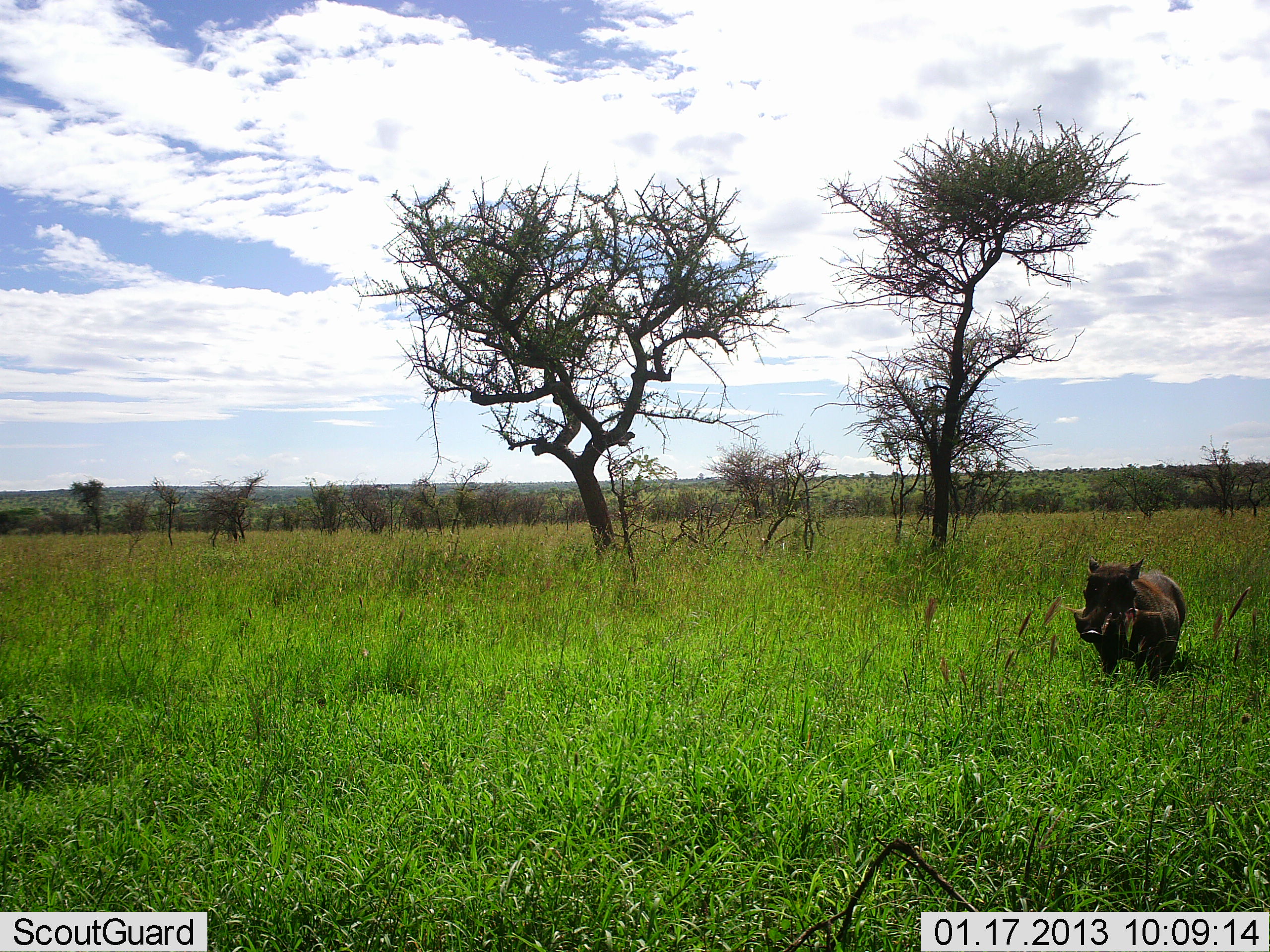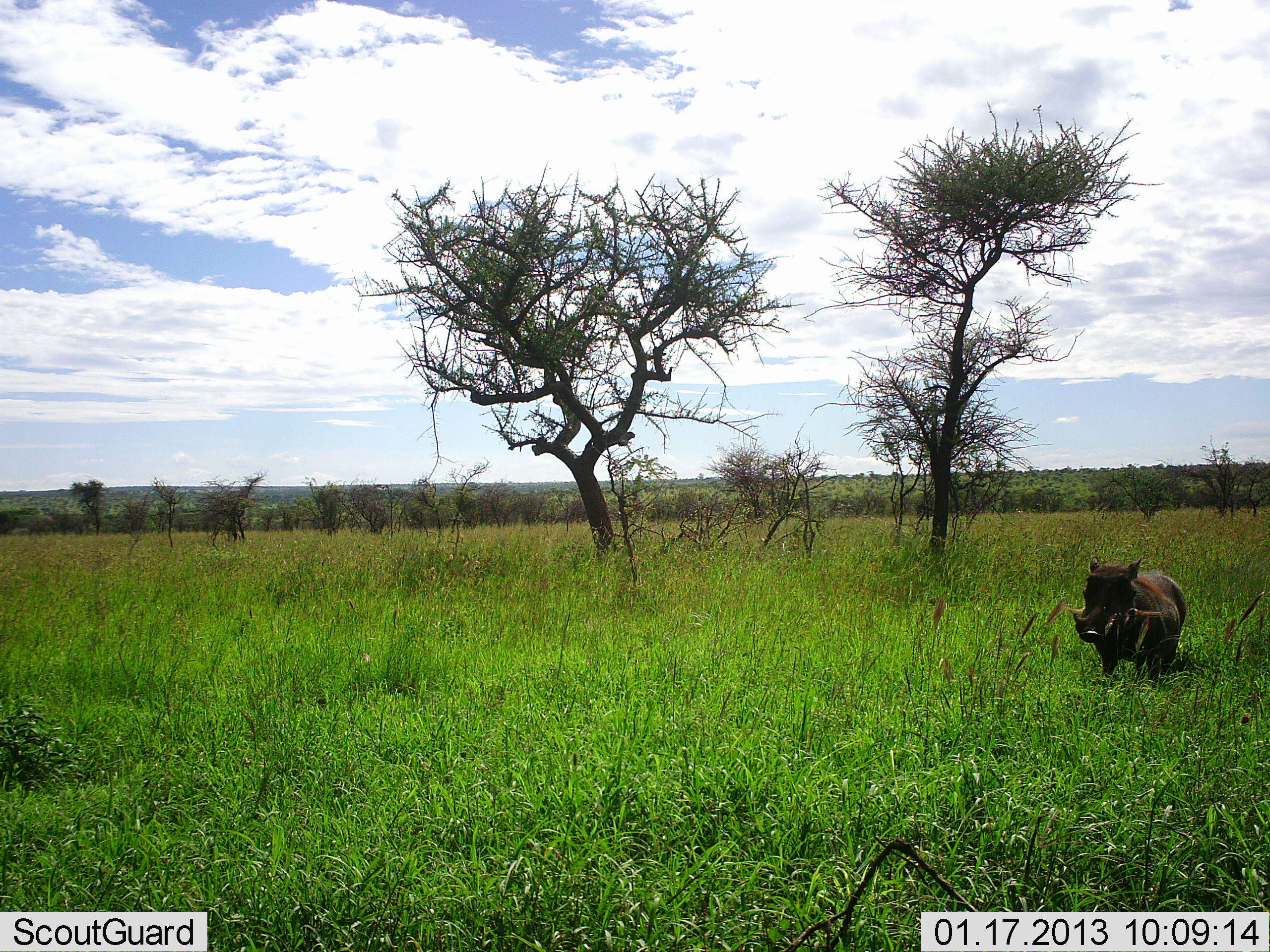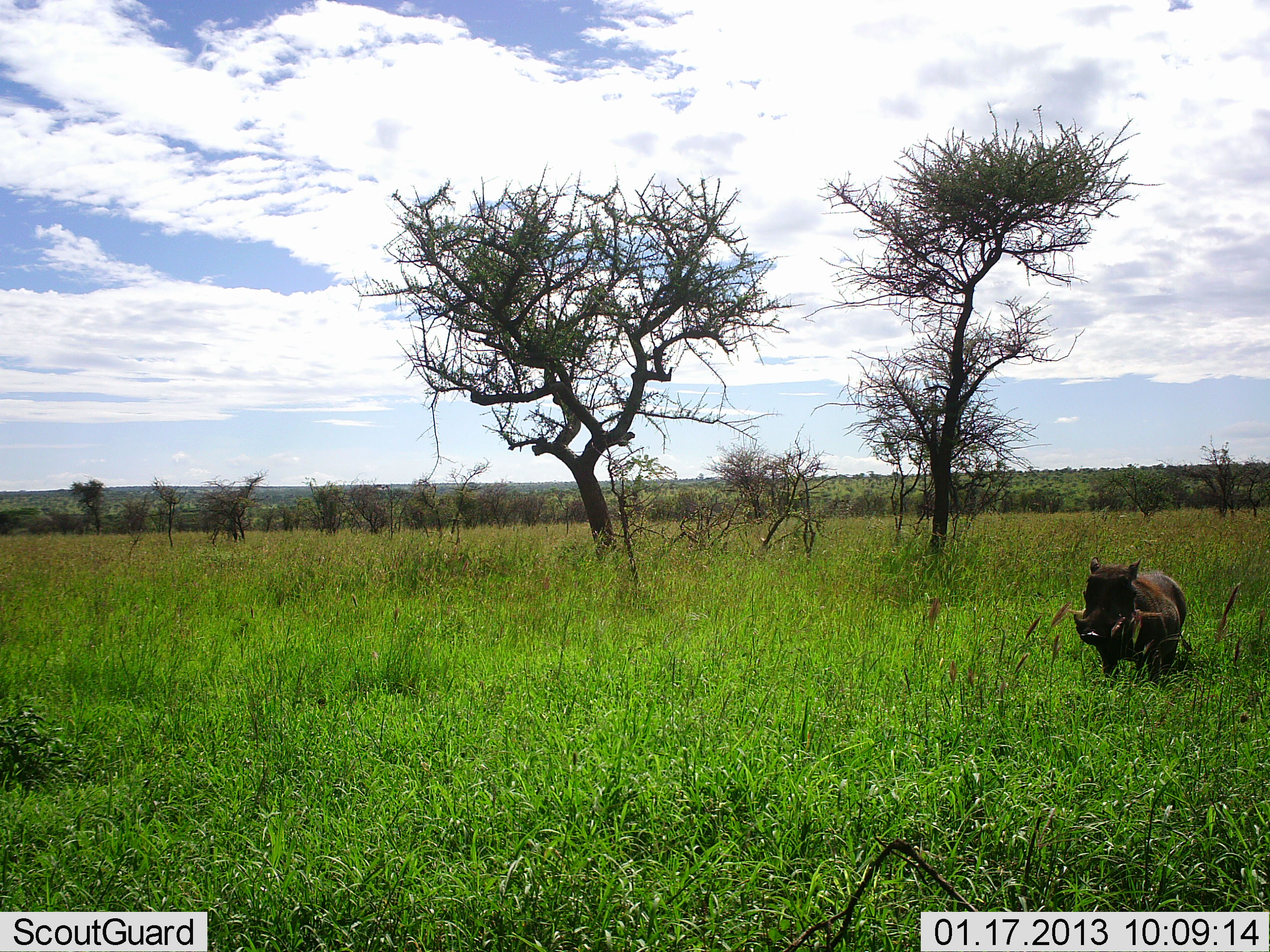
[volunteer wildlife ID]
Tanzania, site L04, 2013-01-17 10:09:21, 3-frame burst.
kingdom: Animalia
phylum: Chordata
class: Mammalia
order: Artiodactyla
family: Suidae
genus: Phacochoerus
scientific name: Phacochoerus africanus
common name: warthog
Warthog (Phacochoerus africanus), count 1. Behavior (volunteer vote fractions): standing 85%, resting 0%, moving 15%, interacting 0%. Young present (vote fraction): 0%. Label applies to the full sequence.